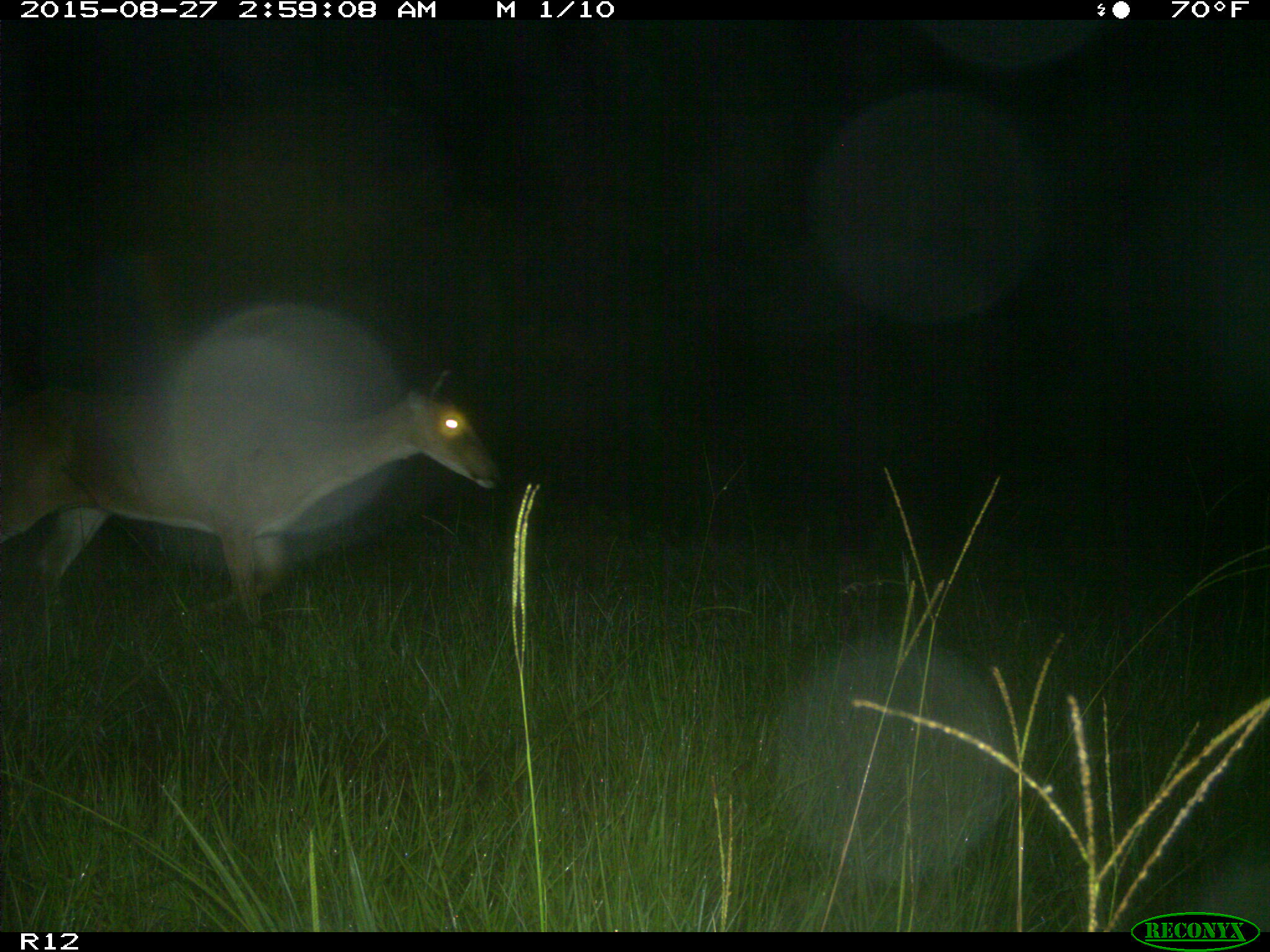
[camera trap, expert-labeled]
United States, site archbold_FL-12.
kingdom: Animalia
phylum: Chordata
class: Mammalia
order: Artiodactyla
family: Cervidae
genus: Odocoileus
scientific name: Odocoileus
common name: deer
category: unidentified deer